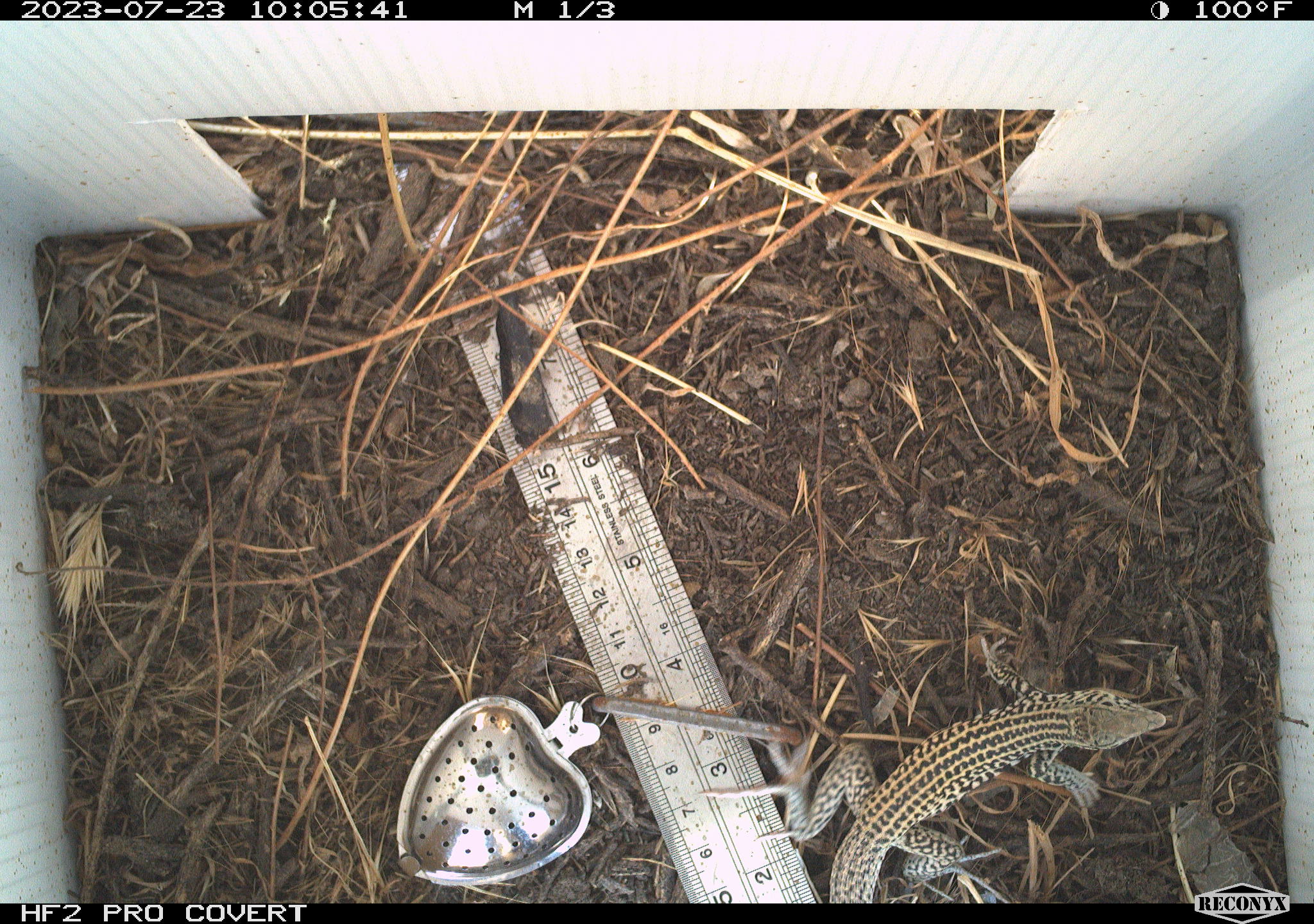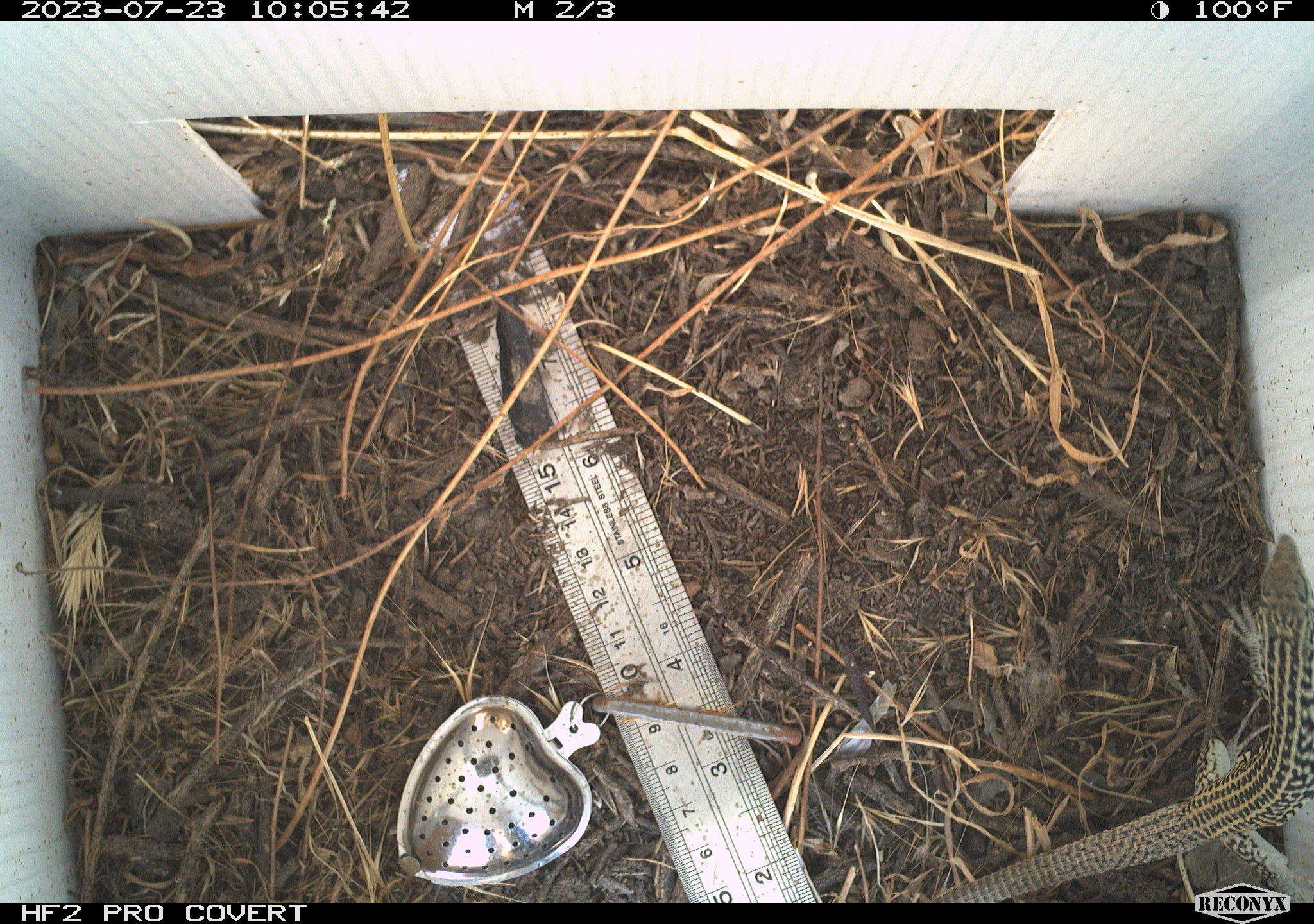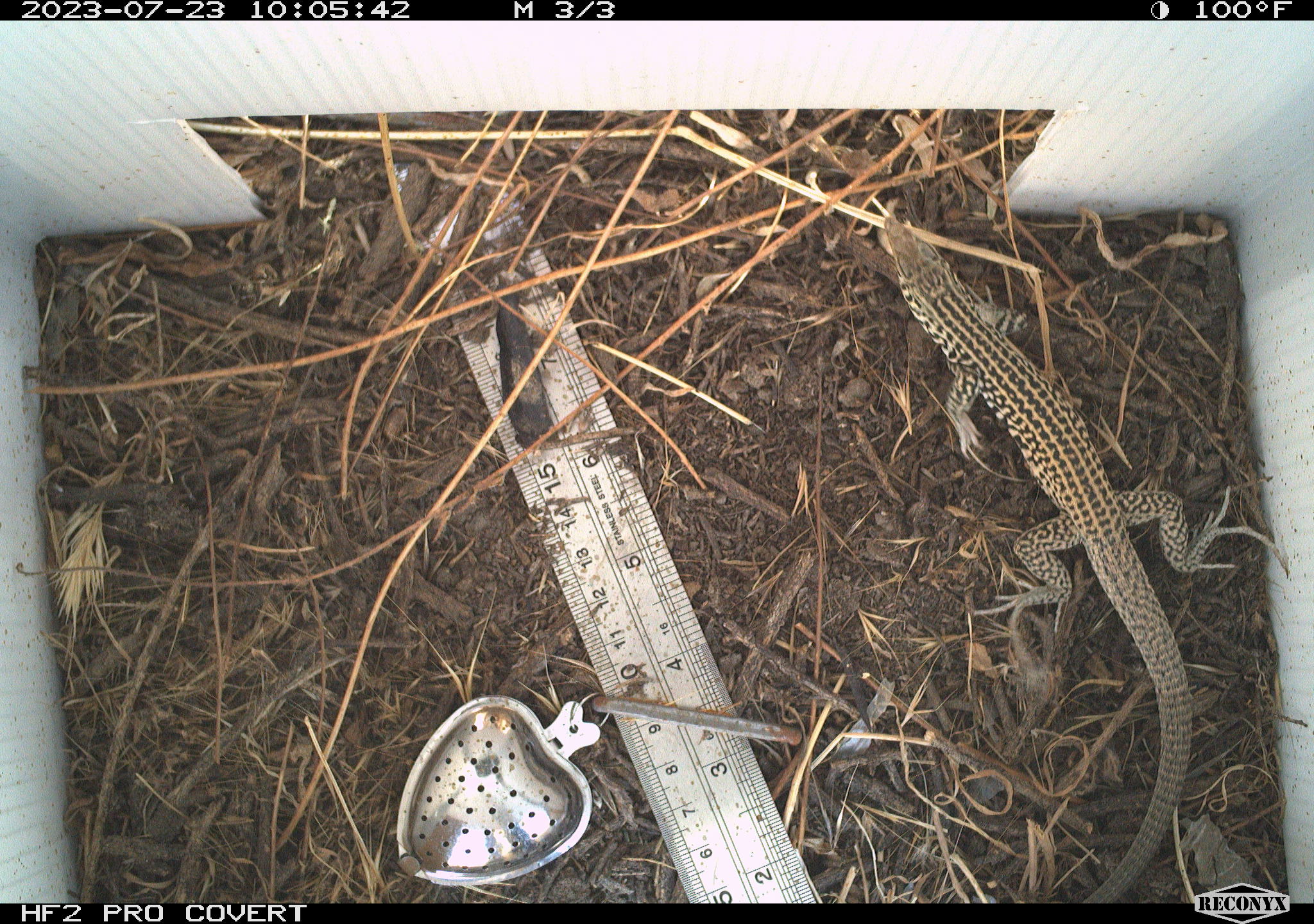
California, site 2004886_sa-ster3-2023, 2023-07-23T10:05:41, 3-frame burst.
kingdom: Animalia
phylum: Chordata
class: Reptilia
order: Squamata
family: Teiidae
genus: Aspidoscelis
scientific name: Aspidoscelis tigris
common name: western whiptail